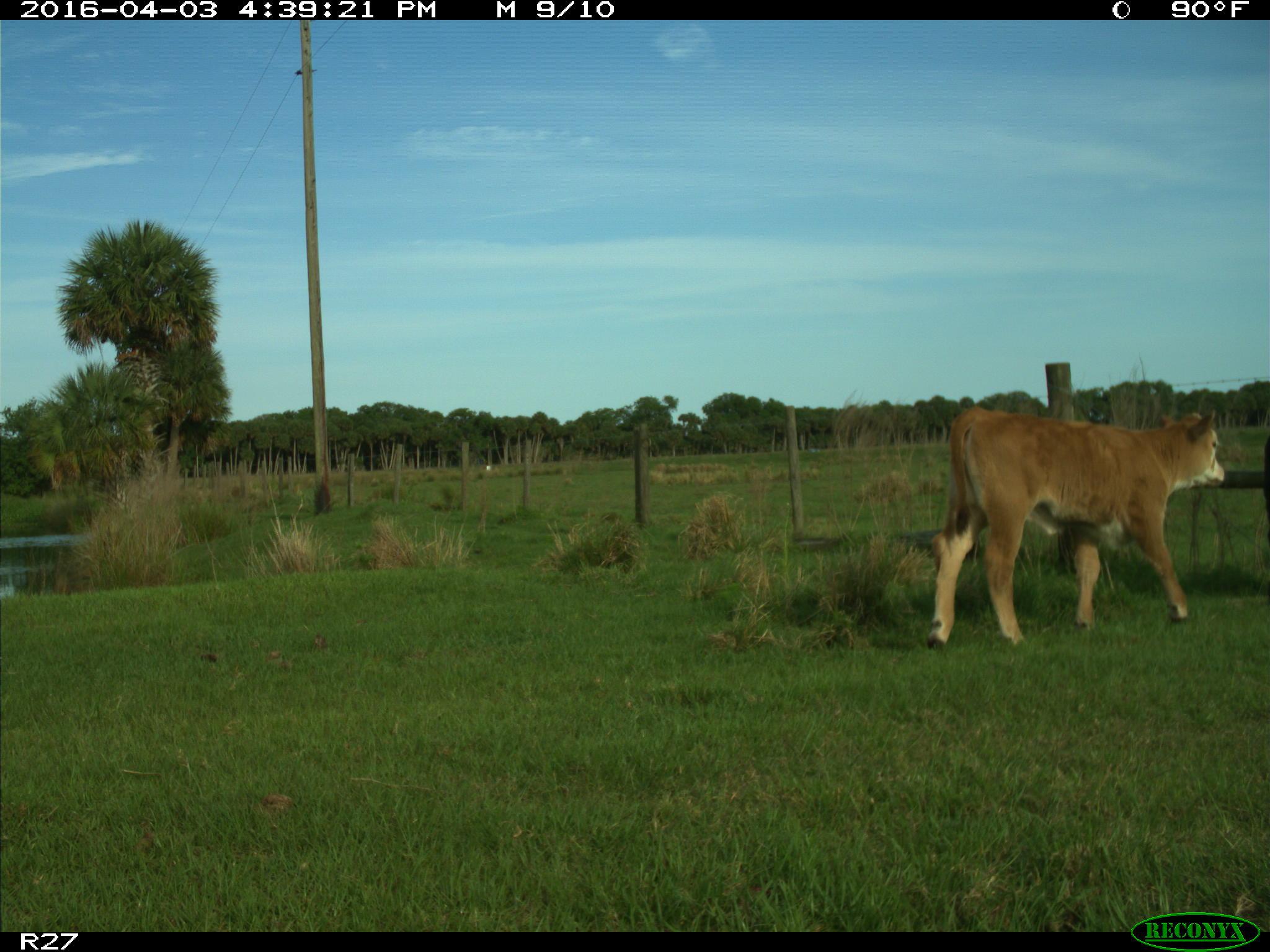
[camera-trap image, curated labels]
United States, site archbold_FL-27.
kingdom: Animalia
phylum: Chordata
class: Mammalia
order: Artiodactyla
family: Bovidae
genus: Bos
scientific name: Bos taurus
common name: domestic cow